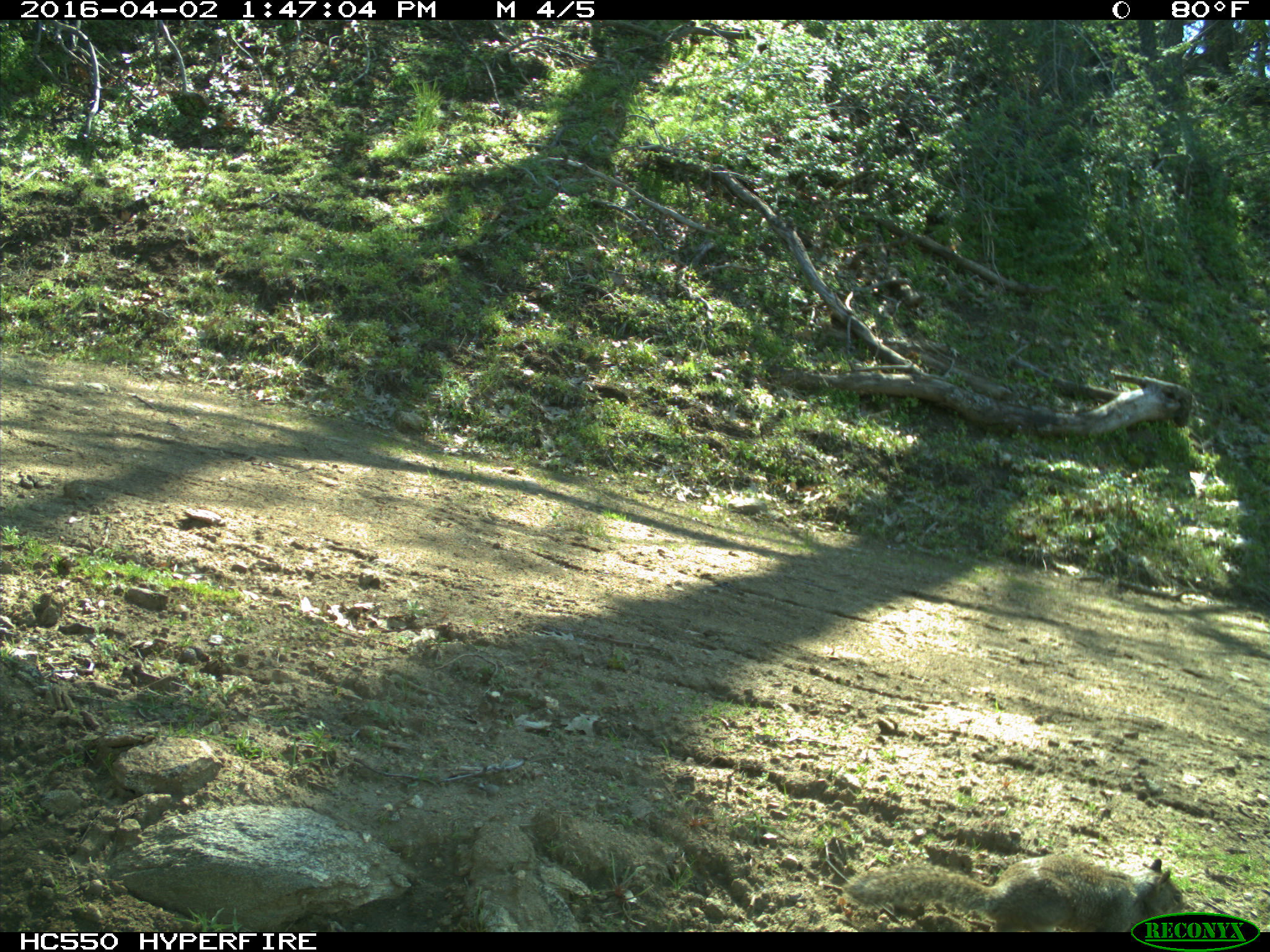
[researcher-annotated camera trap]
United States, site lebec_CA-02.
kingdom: Animalia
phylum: Chordata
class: Mammalia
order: Rodentia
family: Sciuridae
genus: Otospermophilus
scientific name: Otospermophilus beecheyi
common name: california ground squirrel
Otospermophilus beecheyi (california ground squirrel).